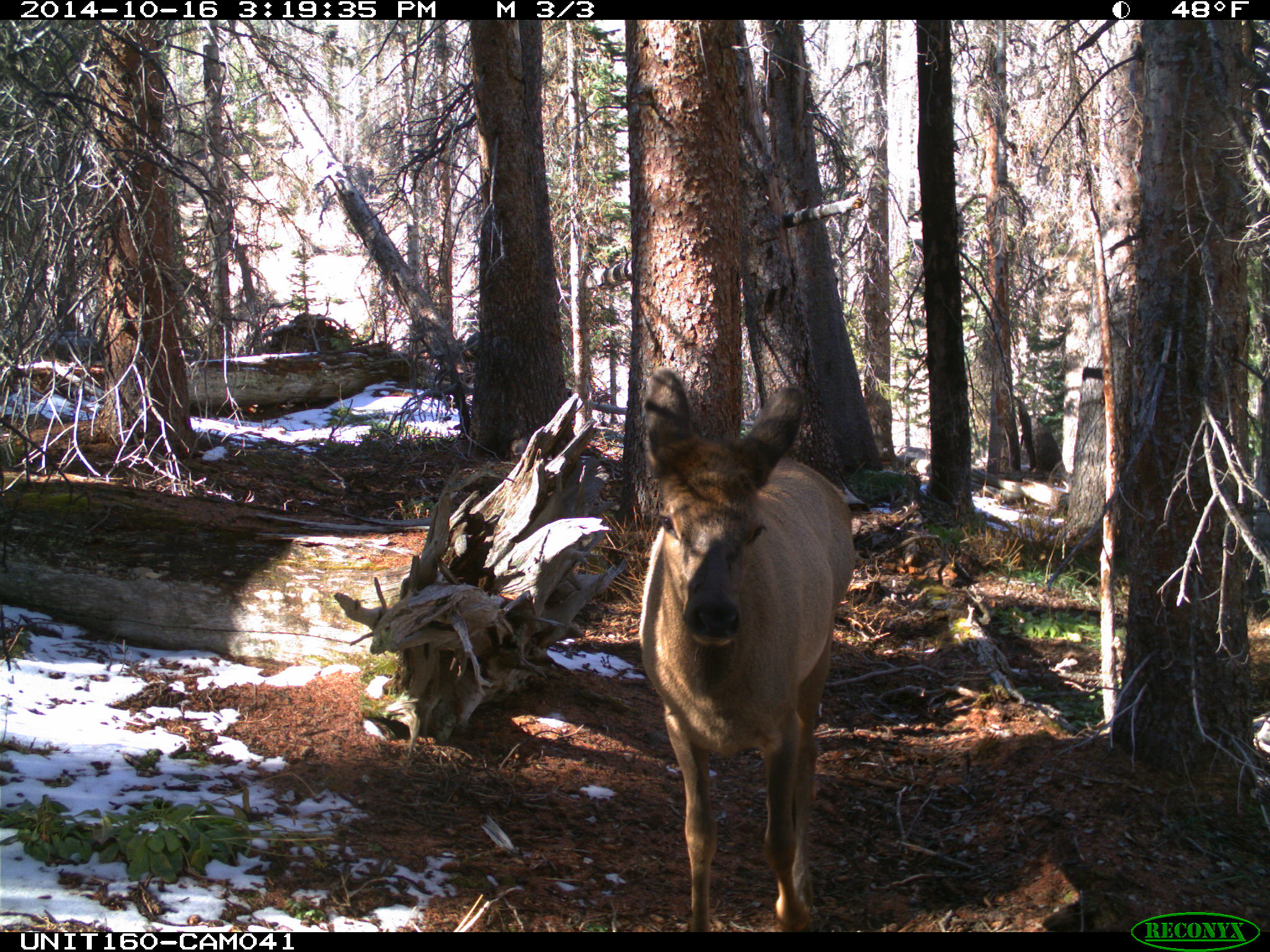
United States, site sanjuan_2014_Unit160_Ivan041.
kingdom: Animalia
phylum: Chordata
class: Mammalia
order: Artiodactyla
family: Cervidae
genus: Cervus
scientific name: Cervus elaphus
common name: red deer